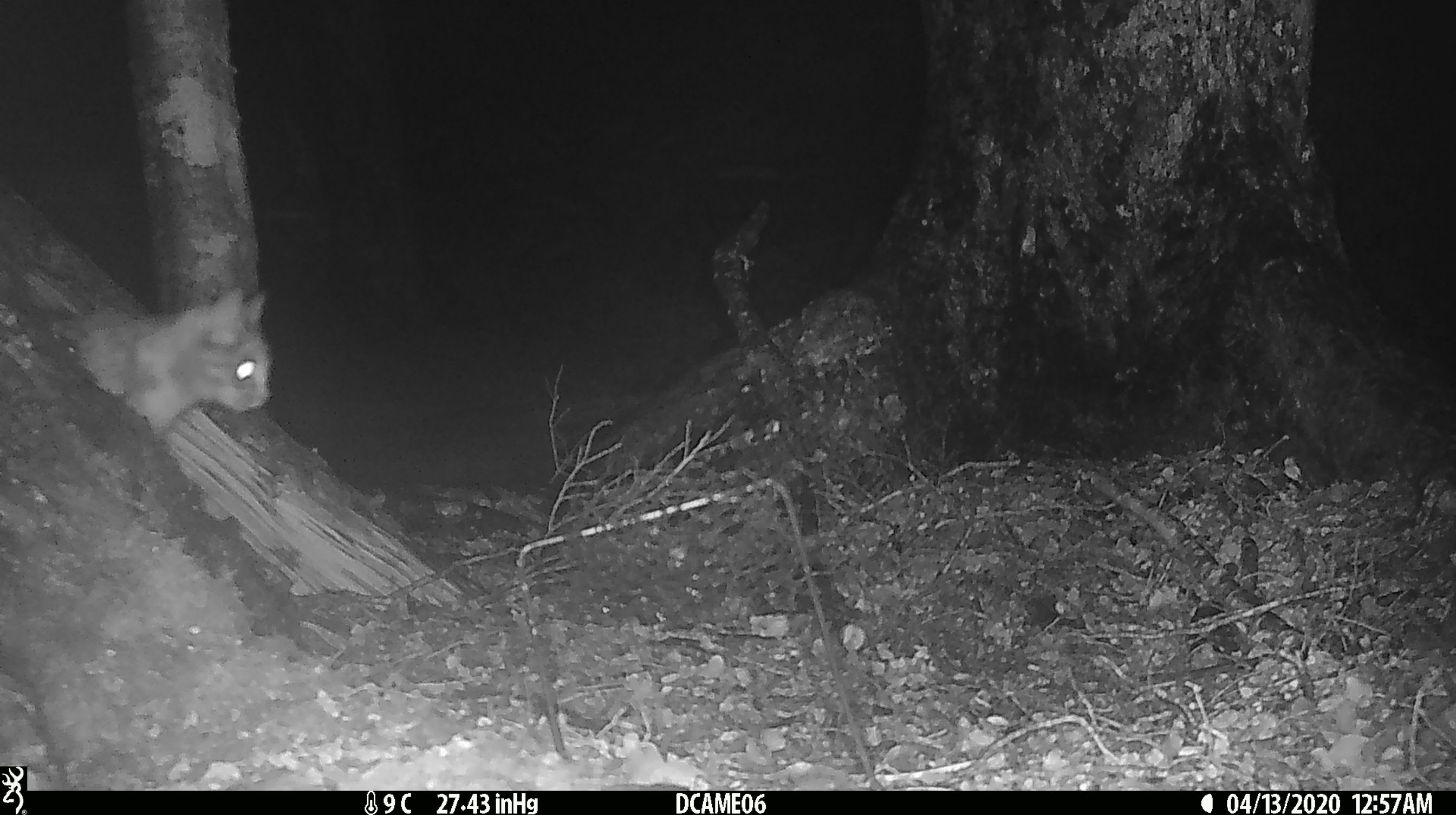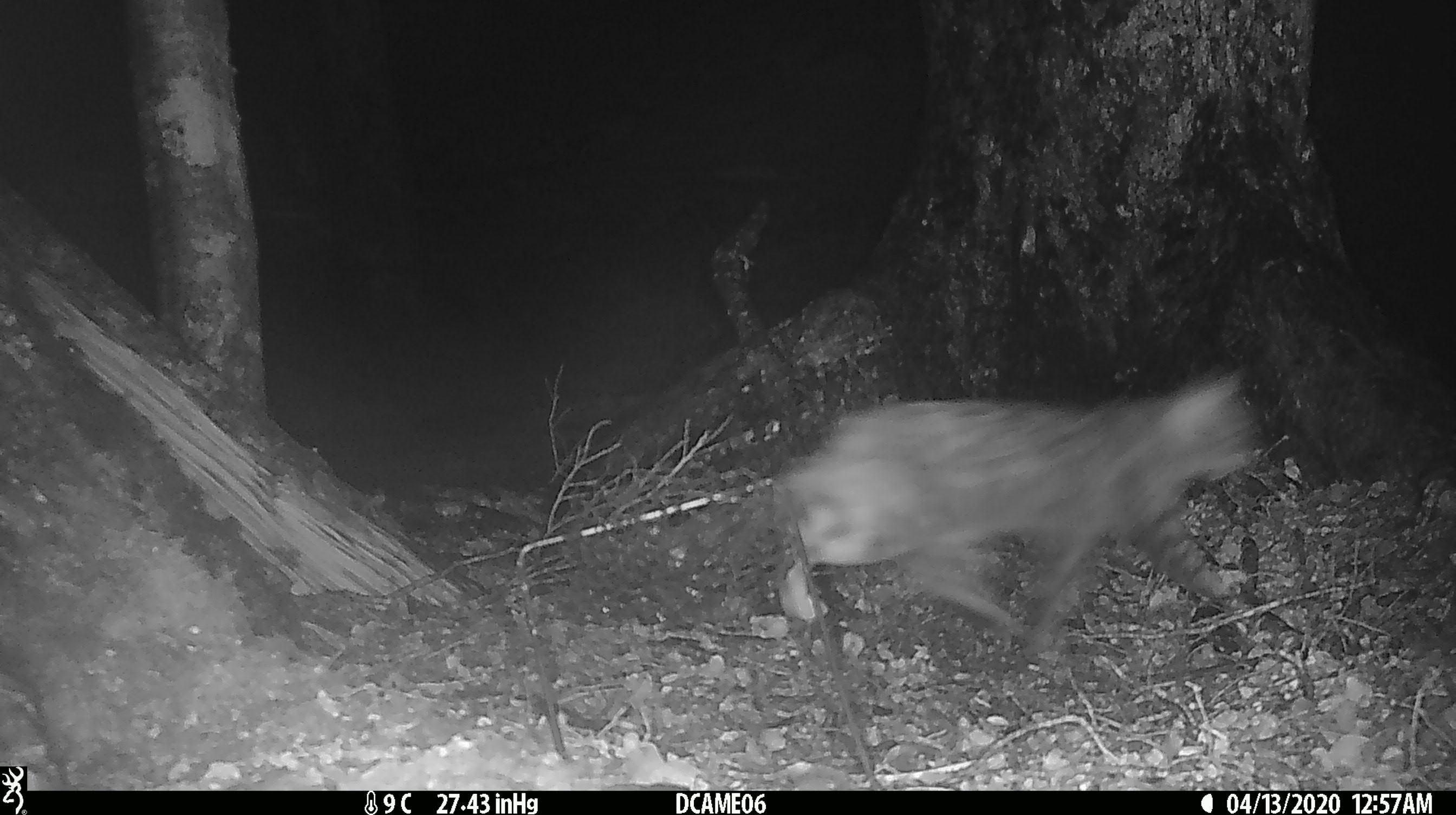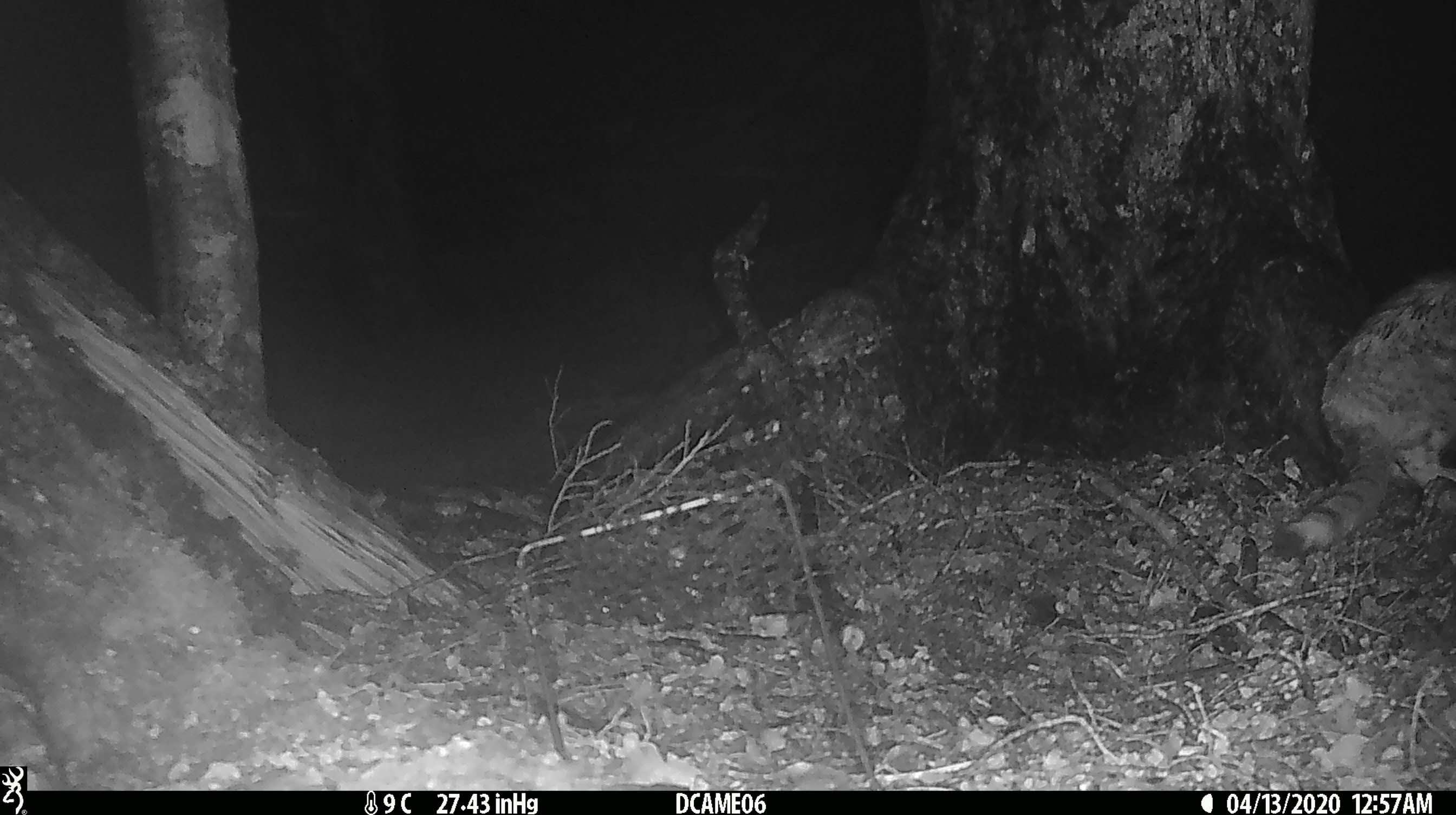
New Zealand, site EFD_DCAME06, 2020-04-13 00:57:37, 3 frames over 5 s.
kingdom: Animalia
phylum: Chordata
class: Mammalia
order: Carnivora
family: Felidae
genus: Felis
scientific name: Felis catus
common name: domestic cat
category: cat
Cat (domestic cat) (Felis catus).